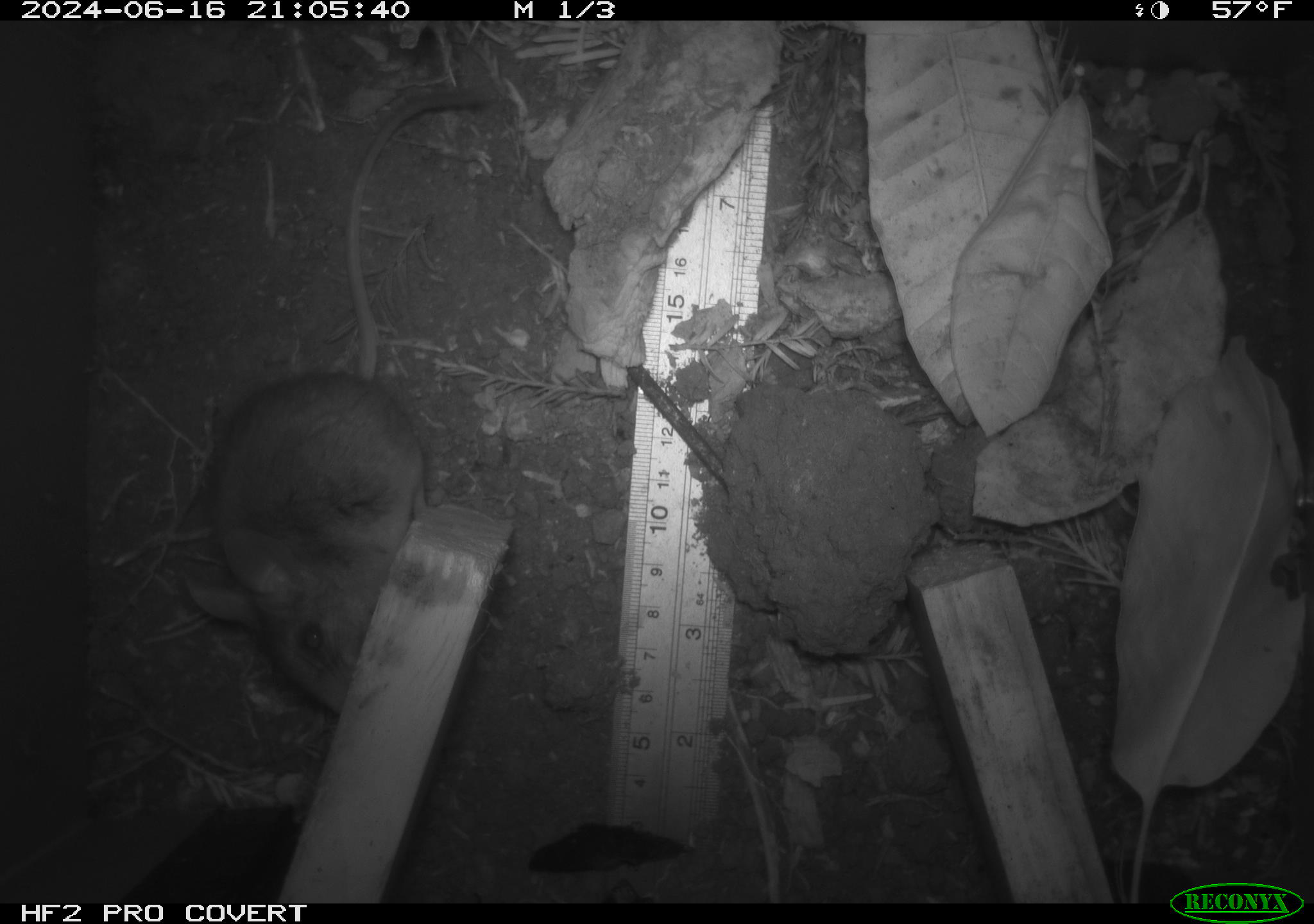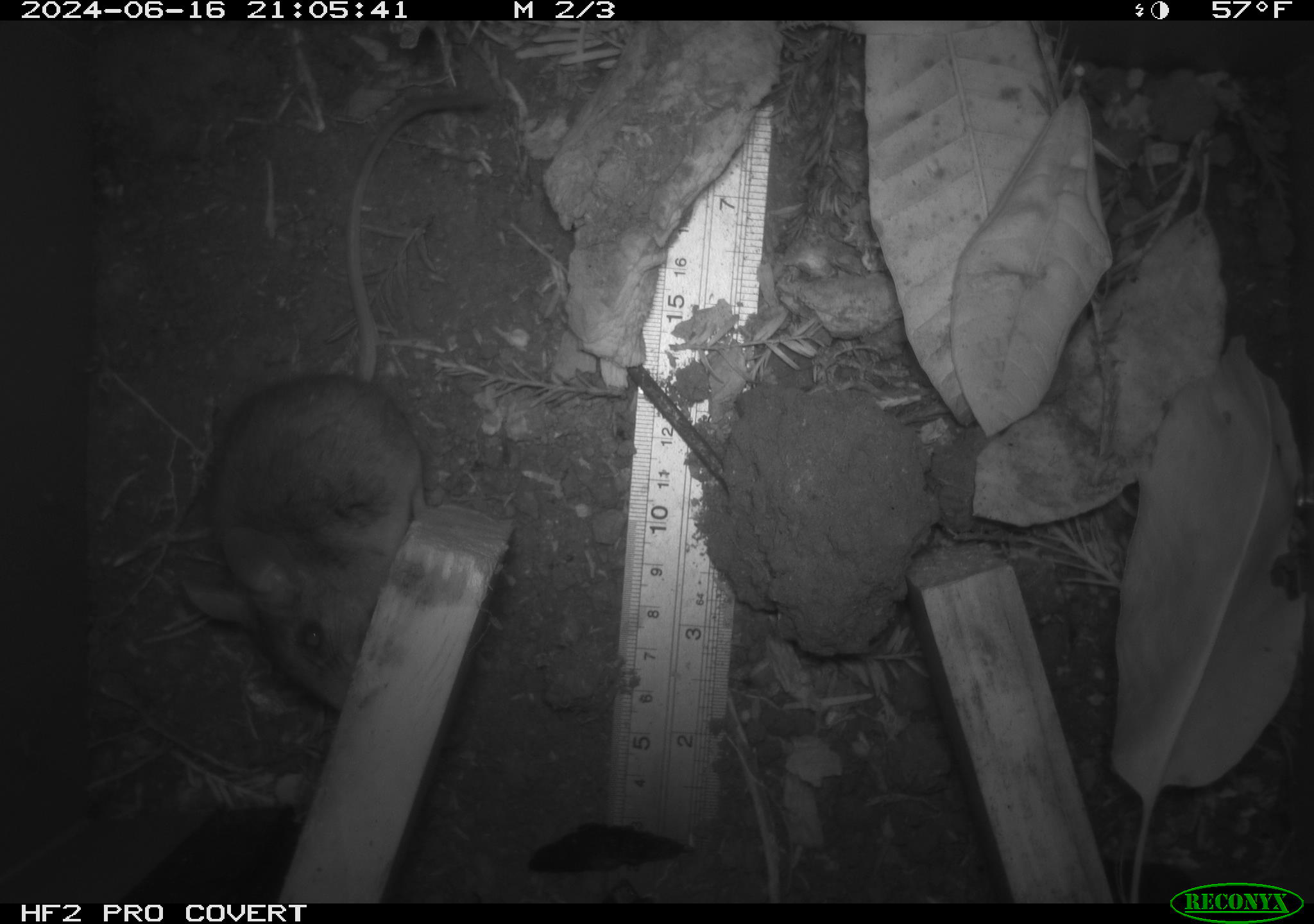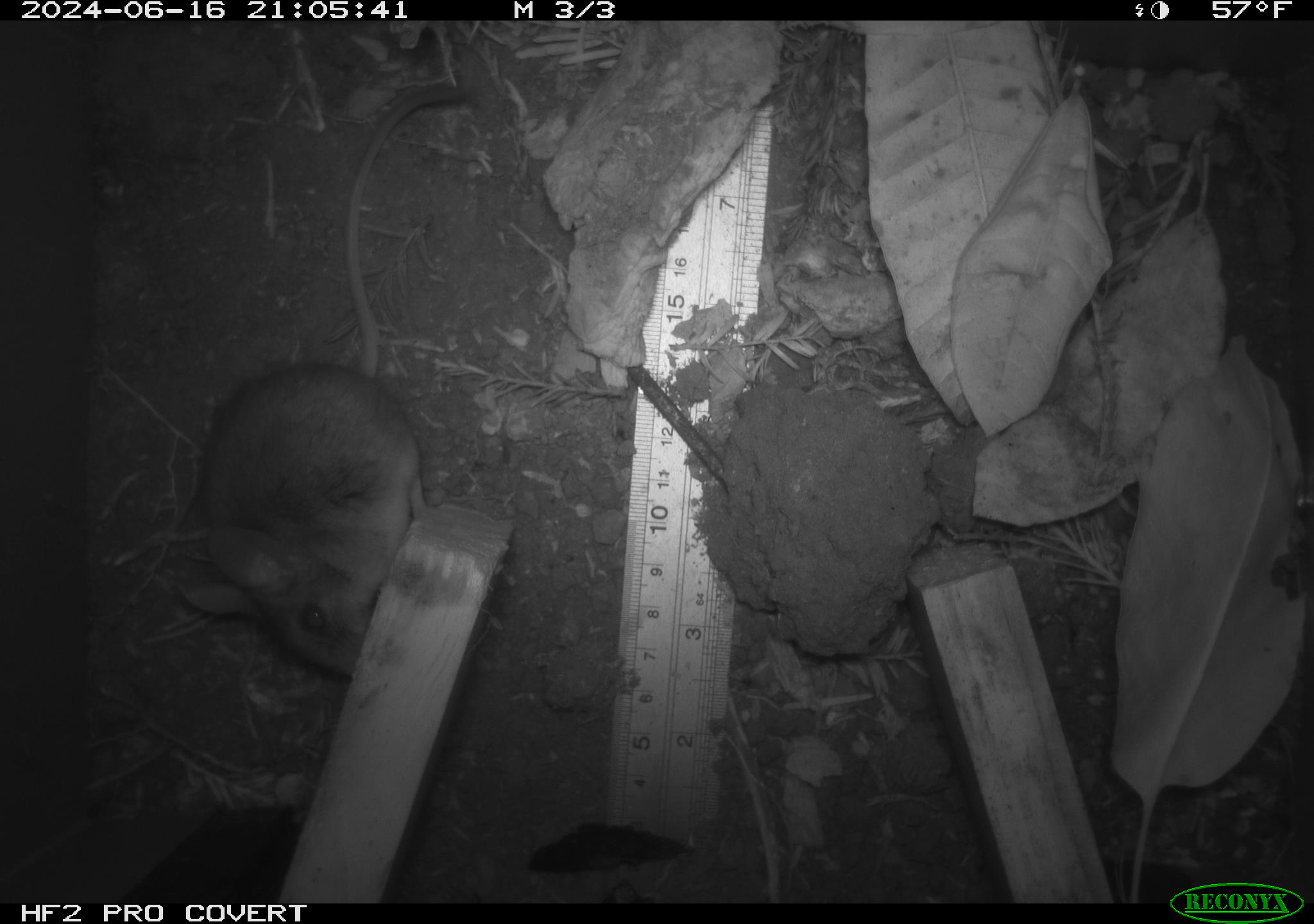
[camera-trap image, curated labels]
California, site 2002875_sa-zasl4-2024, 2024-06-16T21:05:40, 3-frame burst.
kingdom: Animalia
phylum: Chordata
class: Mammalia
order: Rodentia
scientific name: Rodentia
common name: mouse species